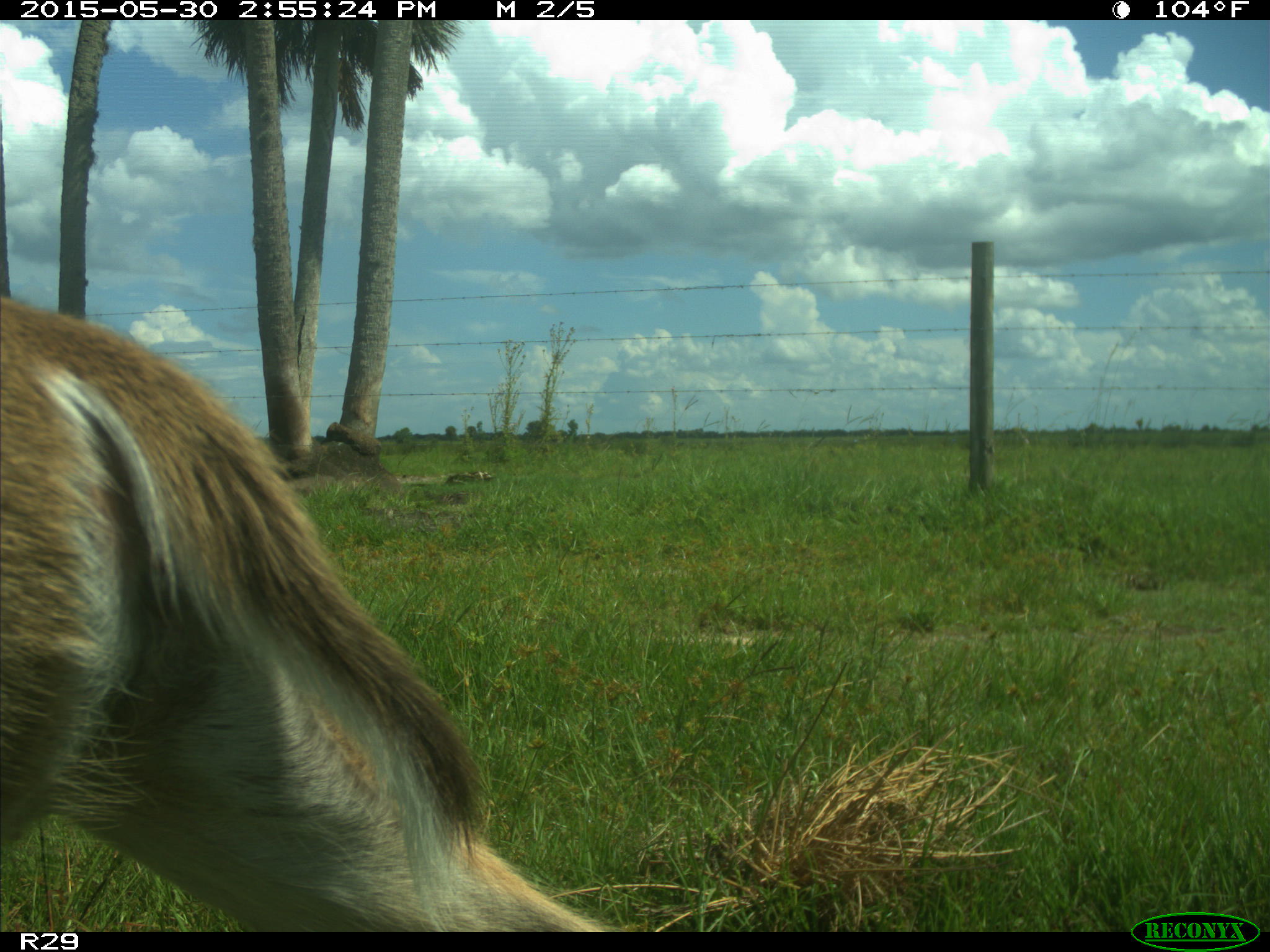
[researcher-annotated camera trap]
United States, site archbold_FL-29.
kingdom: Animalia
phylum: Chordata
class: Mammalia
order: Artiodactyla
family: Cervidae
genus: Odocoileus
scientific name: Odocoileus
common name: deer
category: unidentified deer